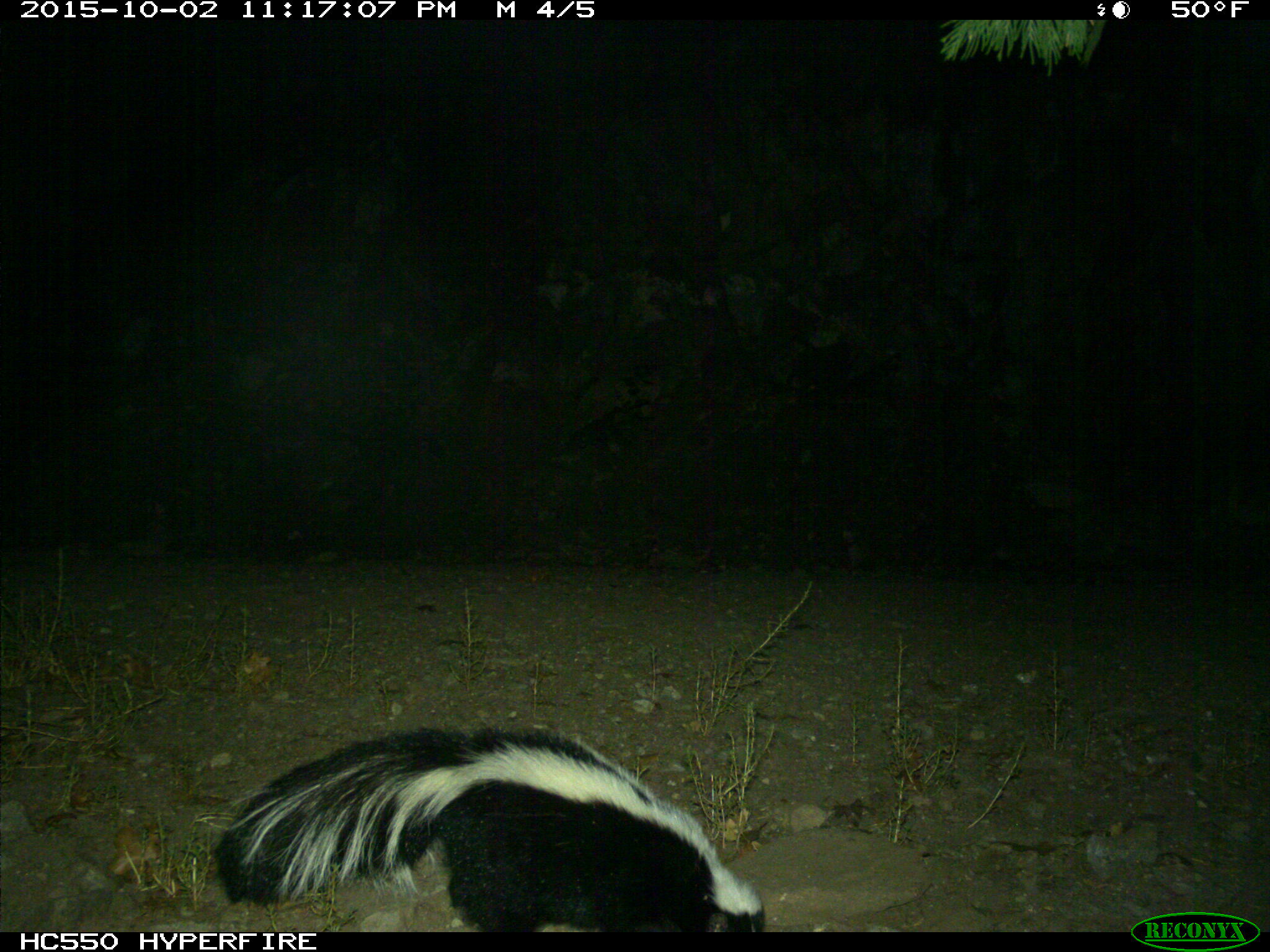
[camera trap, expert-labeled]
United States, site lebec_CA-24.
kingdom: Animalia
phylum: Chordata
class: Mammalia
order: Carnivora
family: Mephitidae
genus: Mephitis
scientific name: Mephitis mephitis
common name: striped skunk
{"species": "Mephitis mephitis (striped skunk)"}